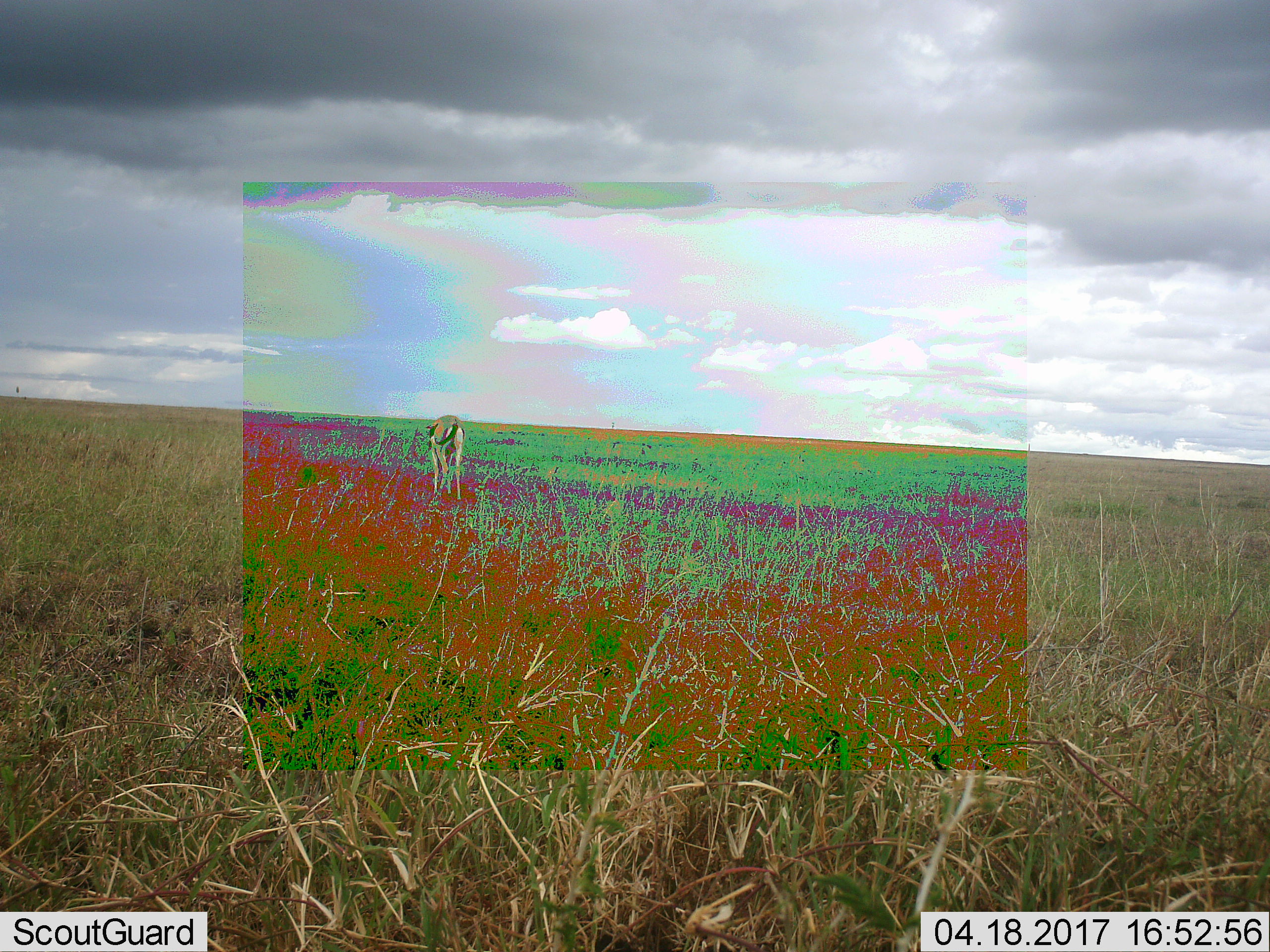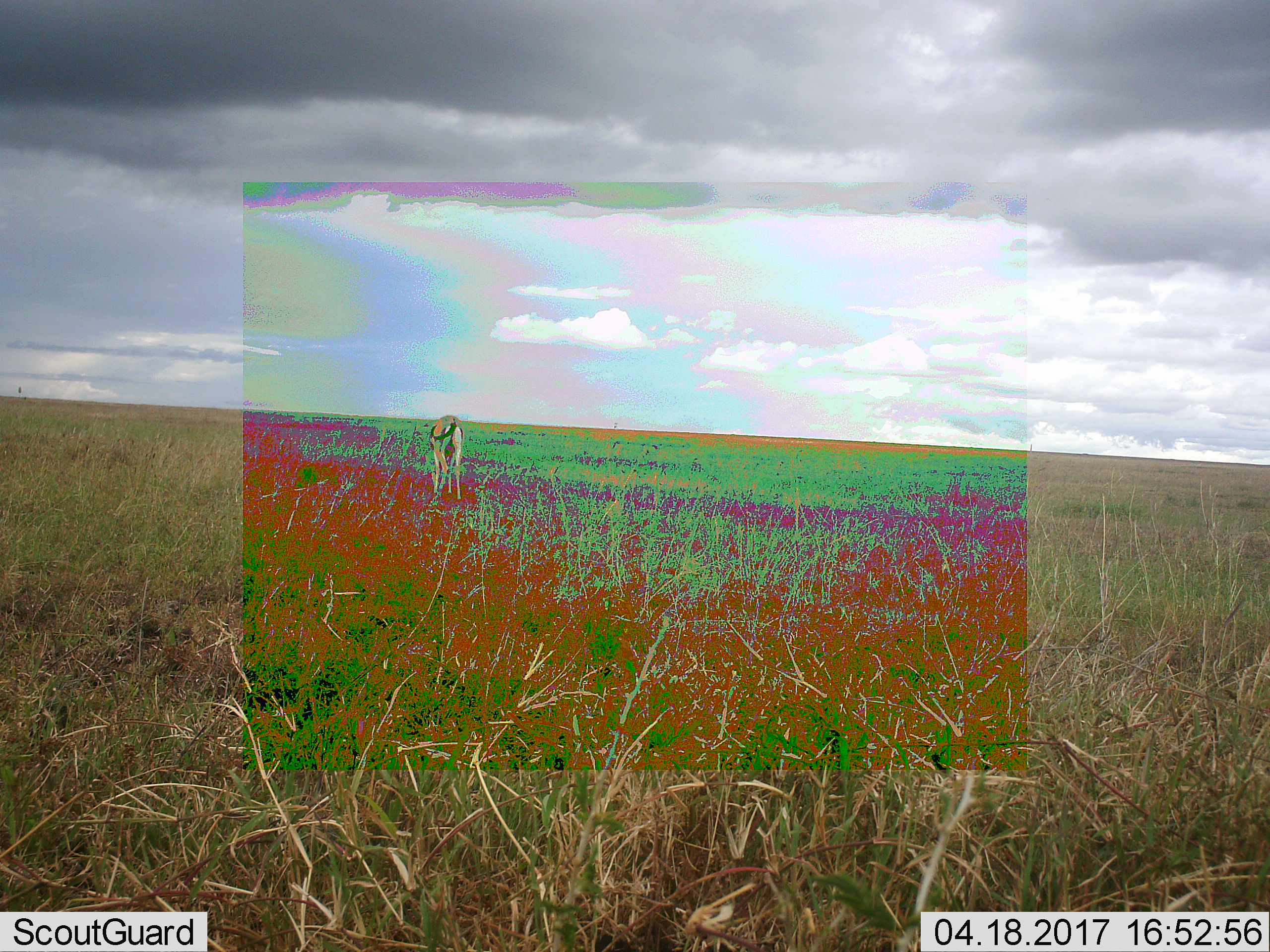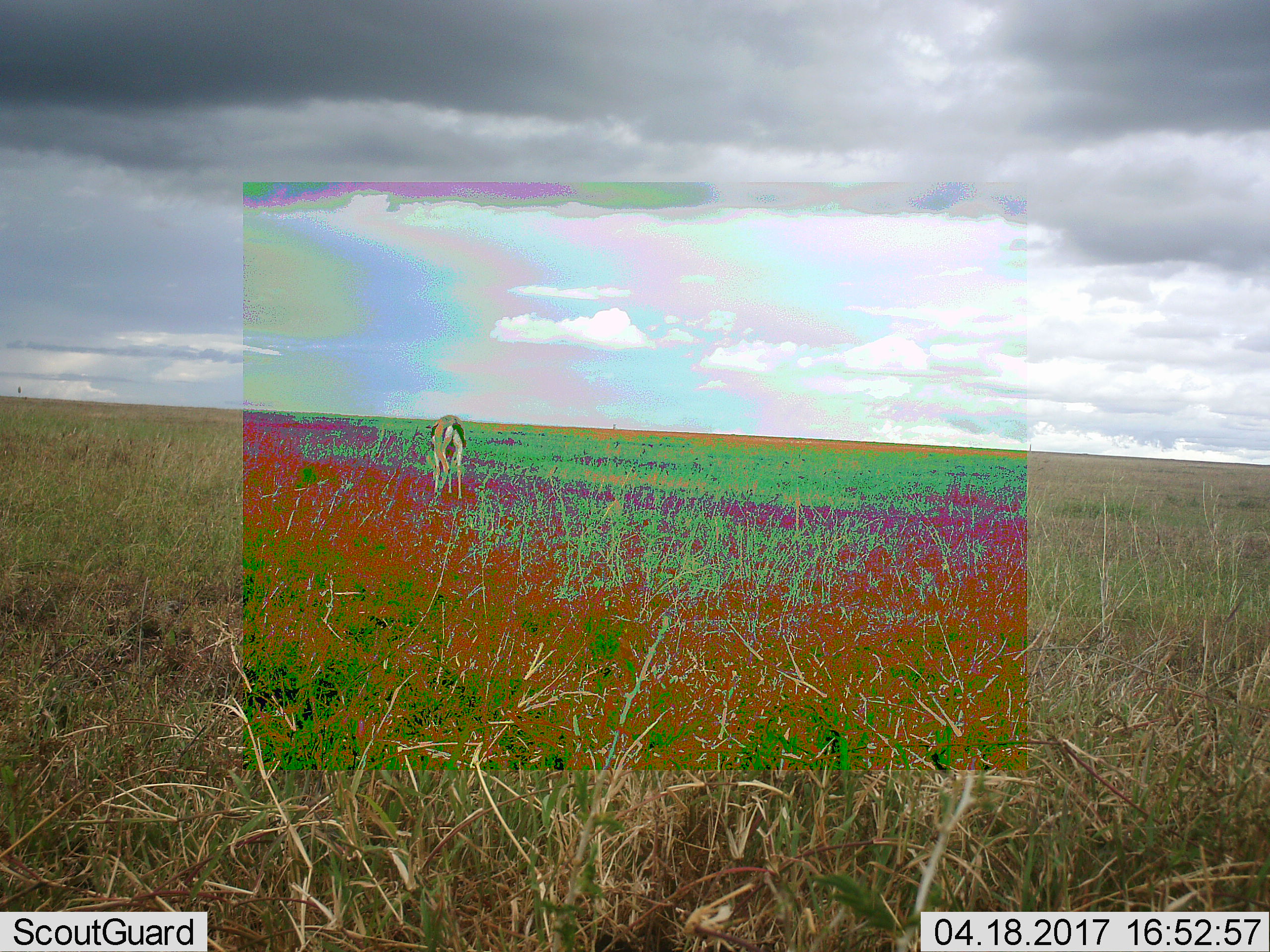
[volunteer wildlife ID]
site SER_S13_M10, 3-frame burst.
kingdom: Animalia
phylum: Chordata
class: Mammalia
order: Artiodactyla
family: Bovidae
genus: Eudorcas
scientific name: Eudorcas thomsonii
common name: thomson's gazelle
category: gazellethomsons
Gazellethomsons (thomson's gazelle) (Eudorcas thomsonii), count 1. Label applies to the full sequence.